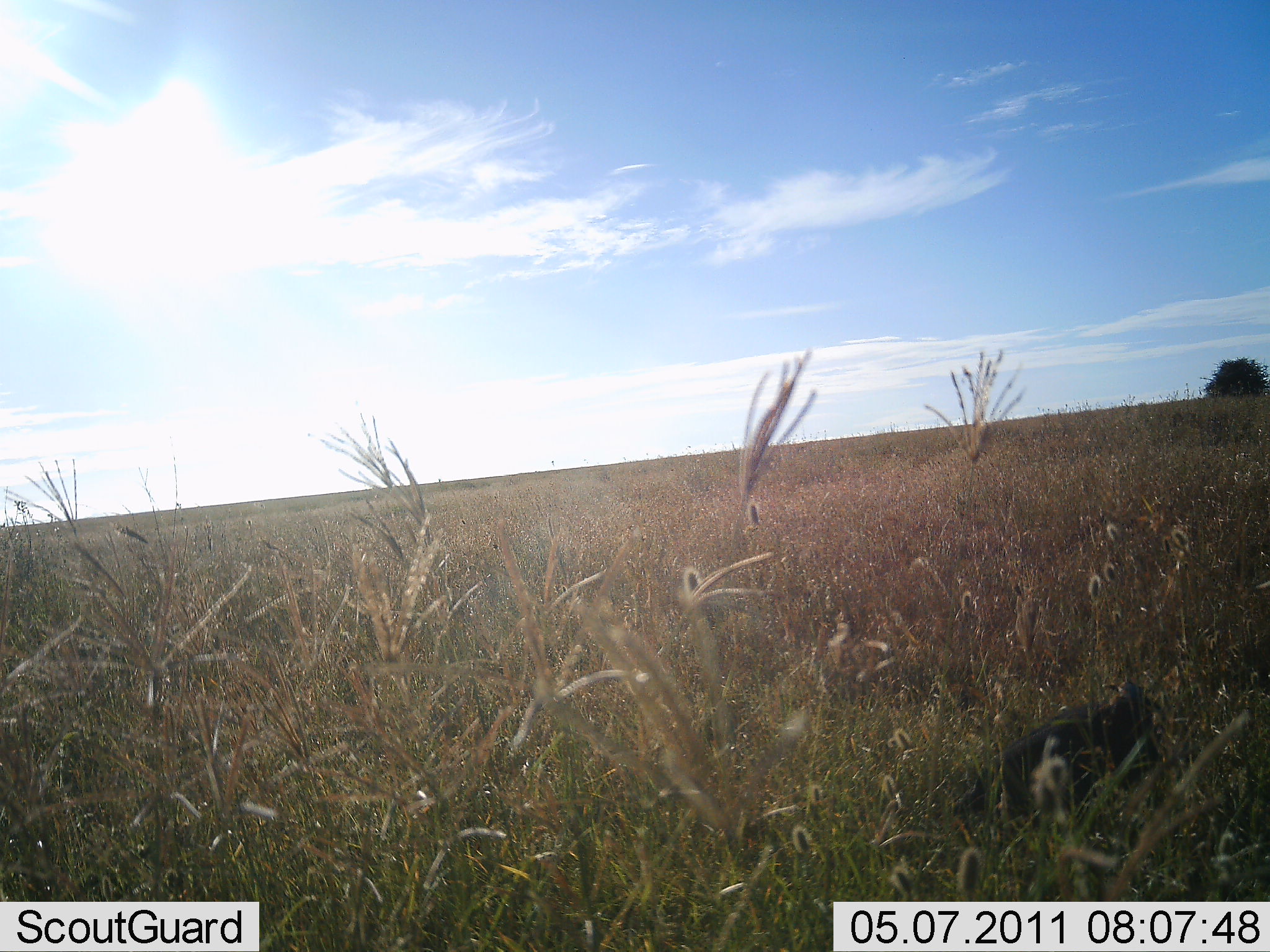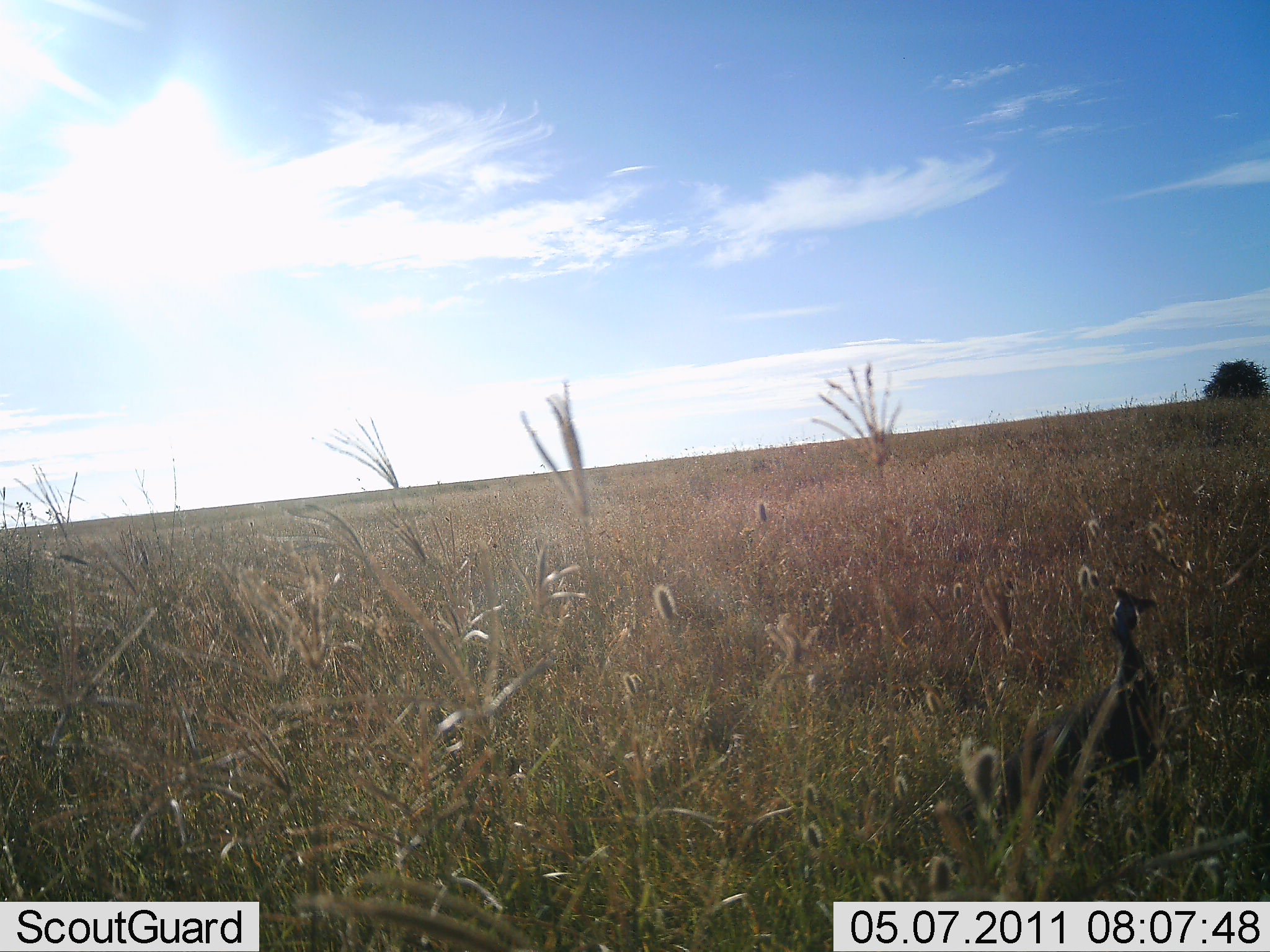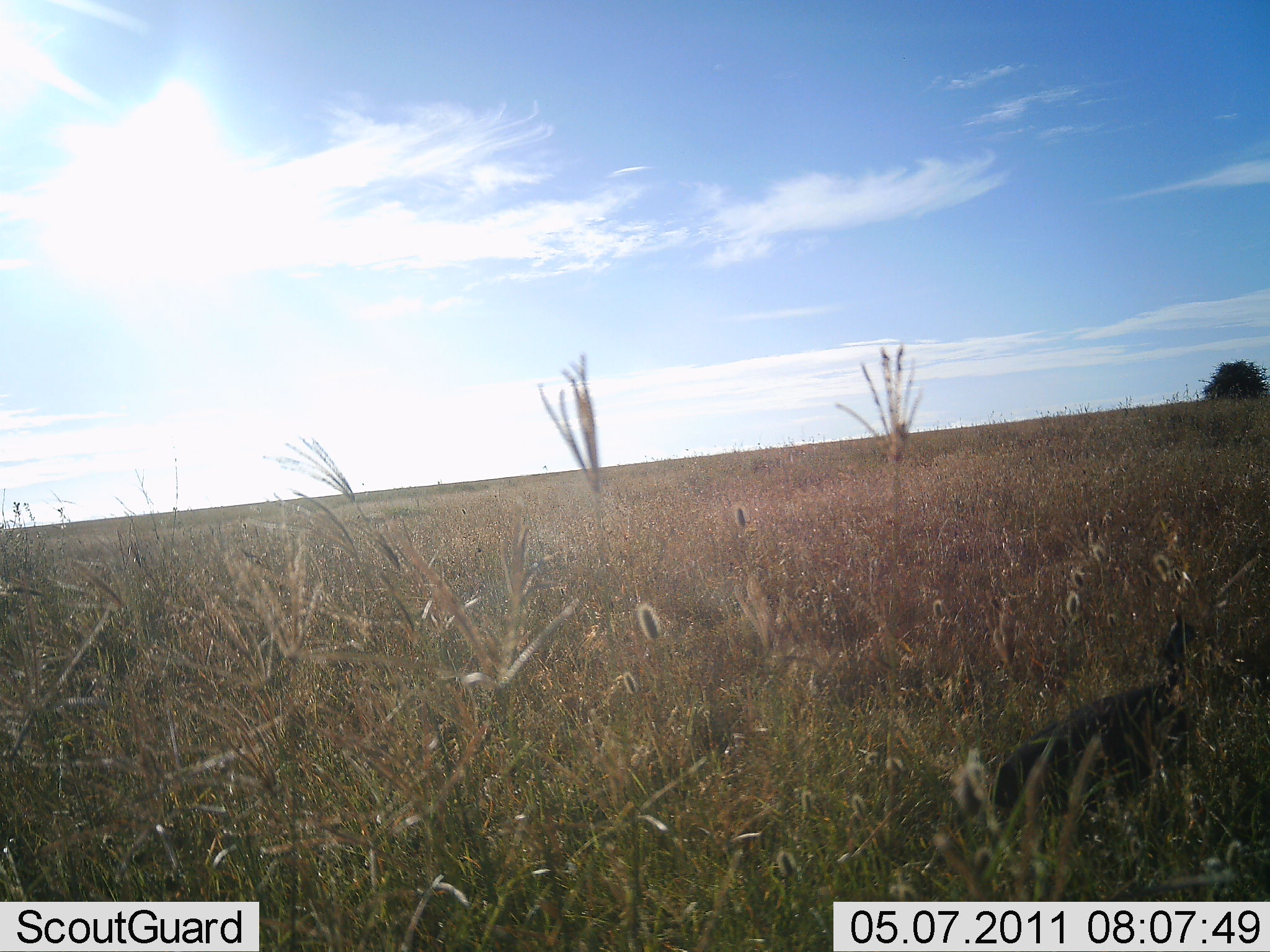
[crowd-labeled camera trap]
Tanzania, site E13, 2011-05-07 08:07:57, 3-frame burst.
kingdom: Animalia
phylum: Chordata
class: Aves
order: Galliformes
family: Numididae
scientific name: Numididae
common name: guinea fowl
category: guineafowl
Guineafowl (guinea fowl) (Numididae), count 1. Behavior (volunteer vote fractions): standing 70%, resting 0%, moving 10%, interacting 0%. Young present (vote fraction): 0%. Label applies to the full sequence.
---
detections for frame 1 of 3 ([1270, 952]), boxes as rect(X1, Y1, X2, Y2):
animal: rect(926, 676, 1167, 860)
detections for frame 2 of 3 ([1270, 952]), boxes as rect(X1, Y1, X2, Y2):
animal: rect(958, 583, 1168, 868)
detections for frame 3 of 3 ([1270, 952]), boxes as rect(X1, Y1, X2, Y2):
animal: rect(953, 615, 1270, 891)